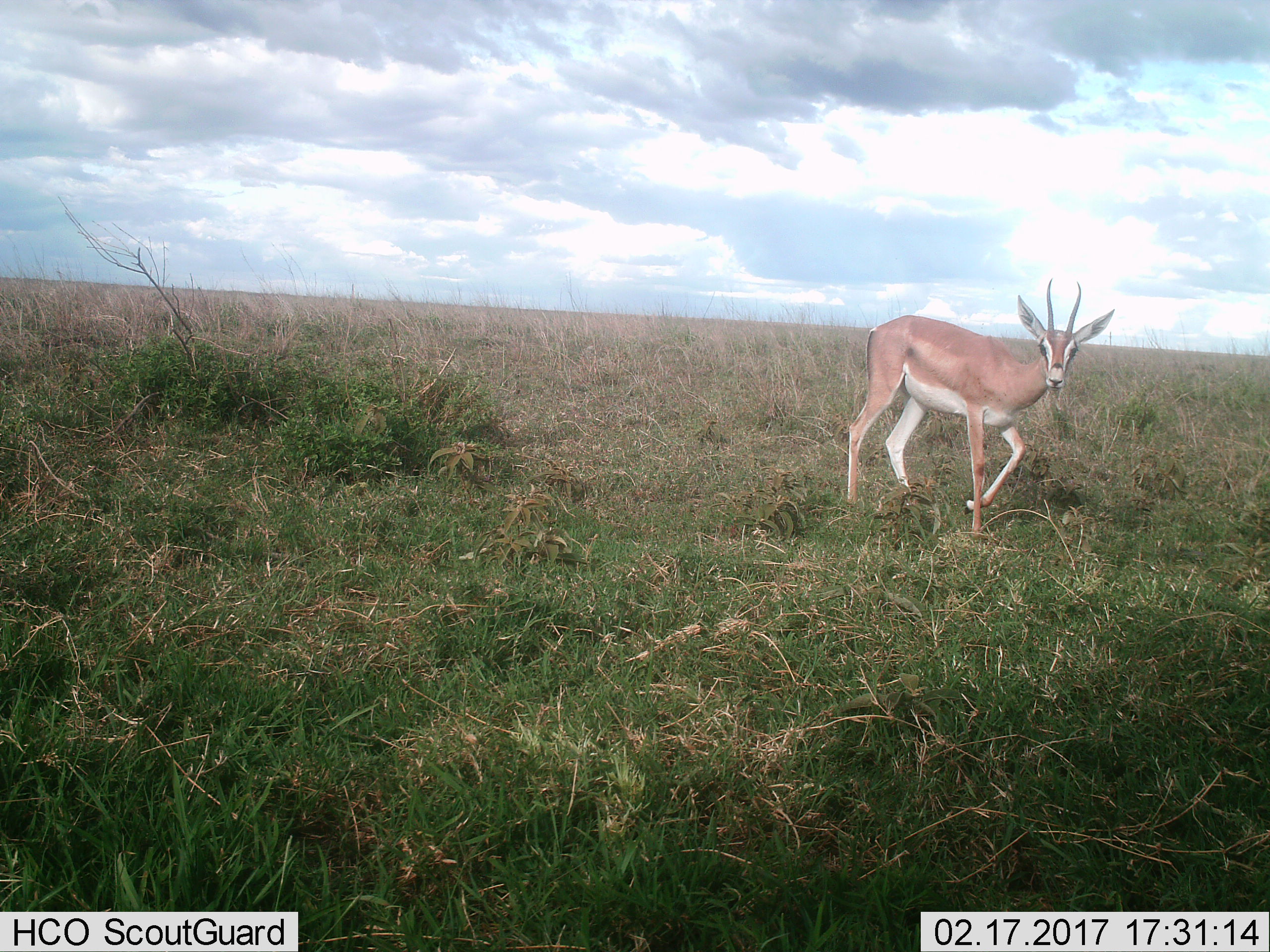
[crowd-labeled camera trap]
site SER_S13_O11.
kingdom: Animalia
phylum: Chordata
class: Mammalia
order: Artiodactyla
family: Bovidae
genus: Nanger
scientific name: Nanger granti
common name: grant's gazelle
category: gazellegrants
Gazellegrants (grant's gazelle) (Nanger granti), count 1. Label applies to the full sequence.